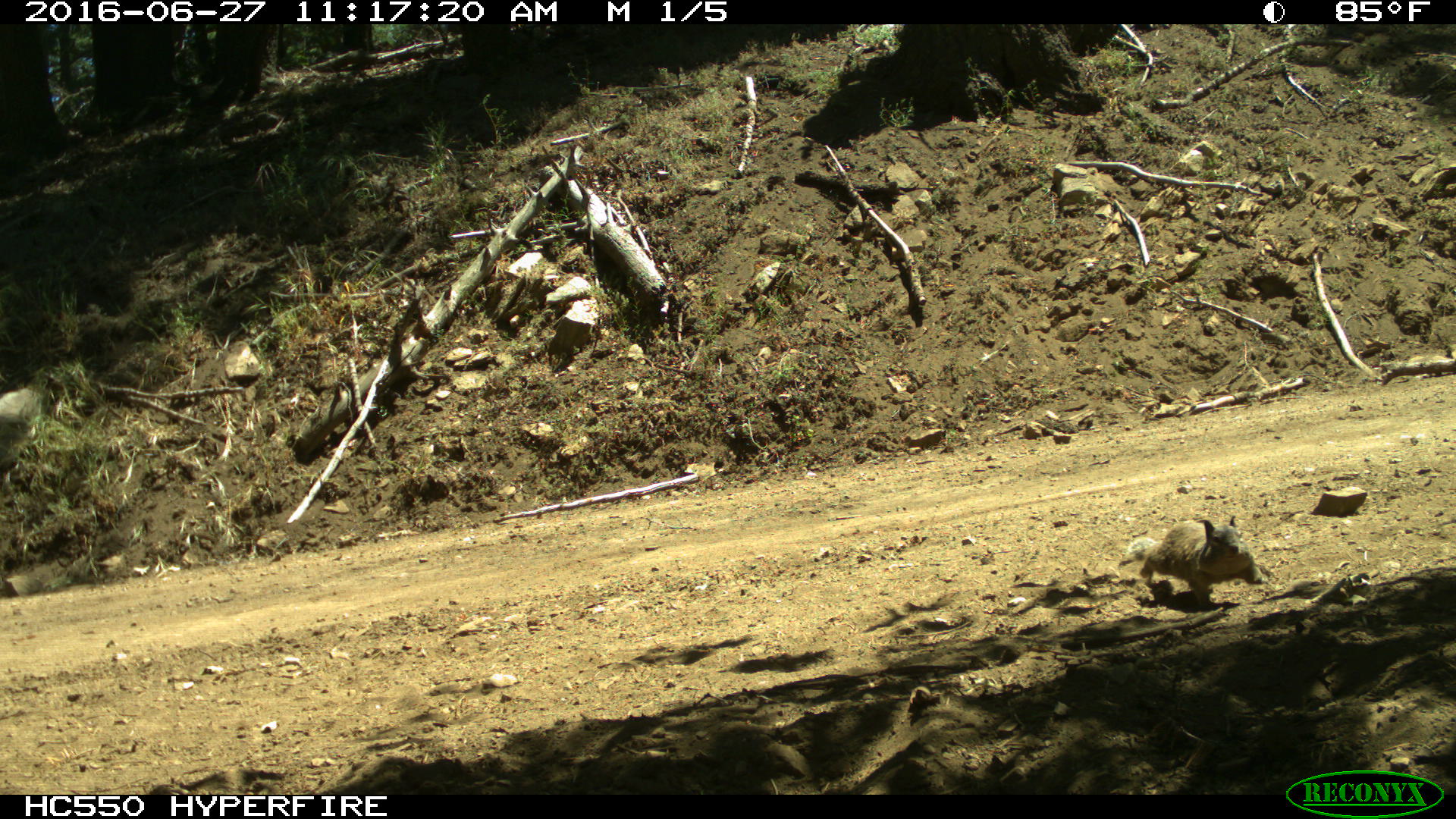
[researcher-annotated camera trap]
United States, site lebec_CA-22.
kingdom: Animalia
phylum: Chordata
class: Mammalia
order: Rodentia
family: Sciuridae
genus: Otospermophilus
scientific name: Otospermophilus beecheyi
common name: california ground squirrel